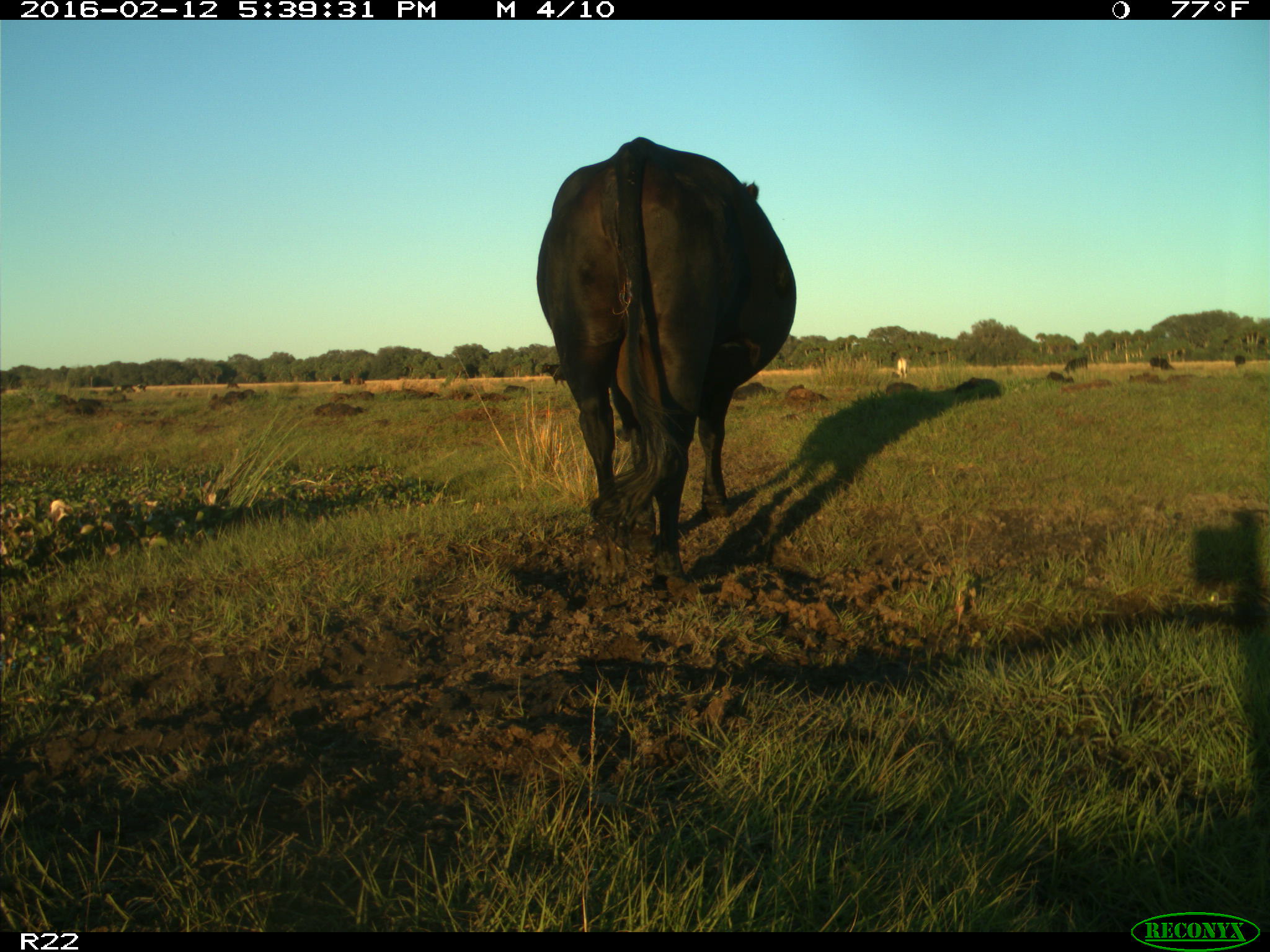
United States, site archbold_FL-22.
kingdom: Animalia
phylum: Chordata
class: Mammalia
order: Artiodactyla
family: Bovidae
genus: Bos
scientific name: Bos taurus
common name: domestic cow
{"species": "Bos taurus (domestic cow)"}